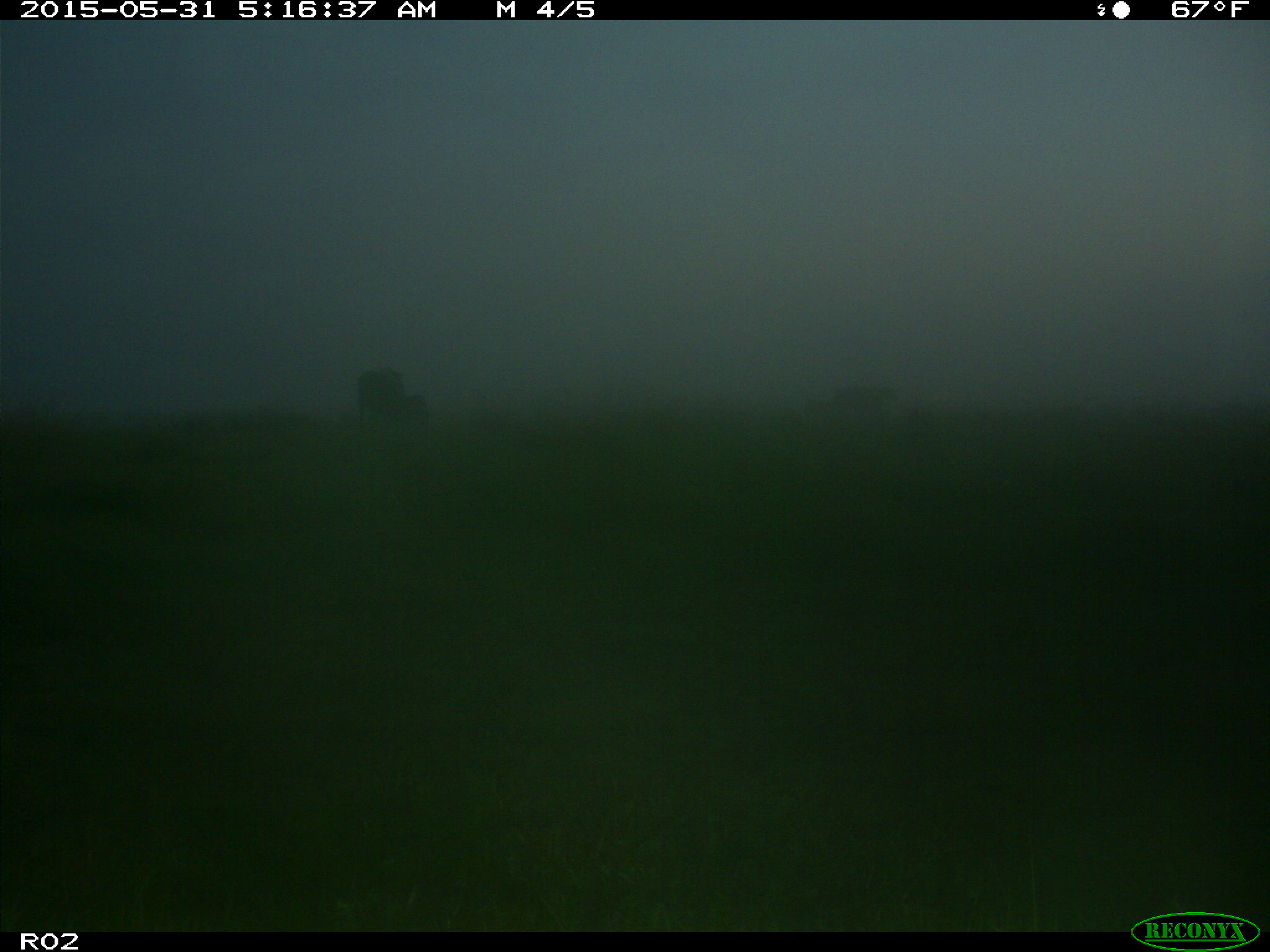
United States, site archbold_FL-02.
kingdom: Animalia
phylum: Chordata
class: Mammalia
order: Artiodactyla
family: Bovidae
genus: Bos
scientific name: Bos taurus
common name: domestic cow